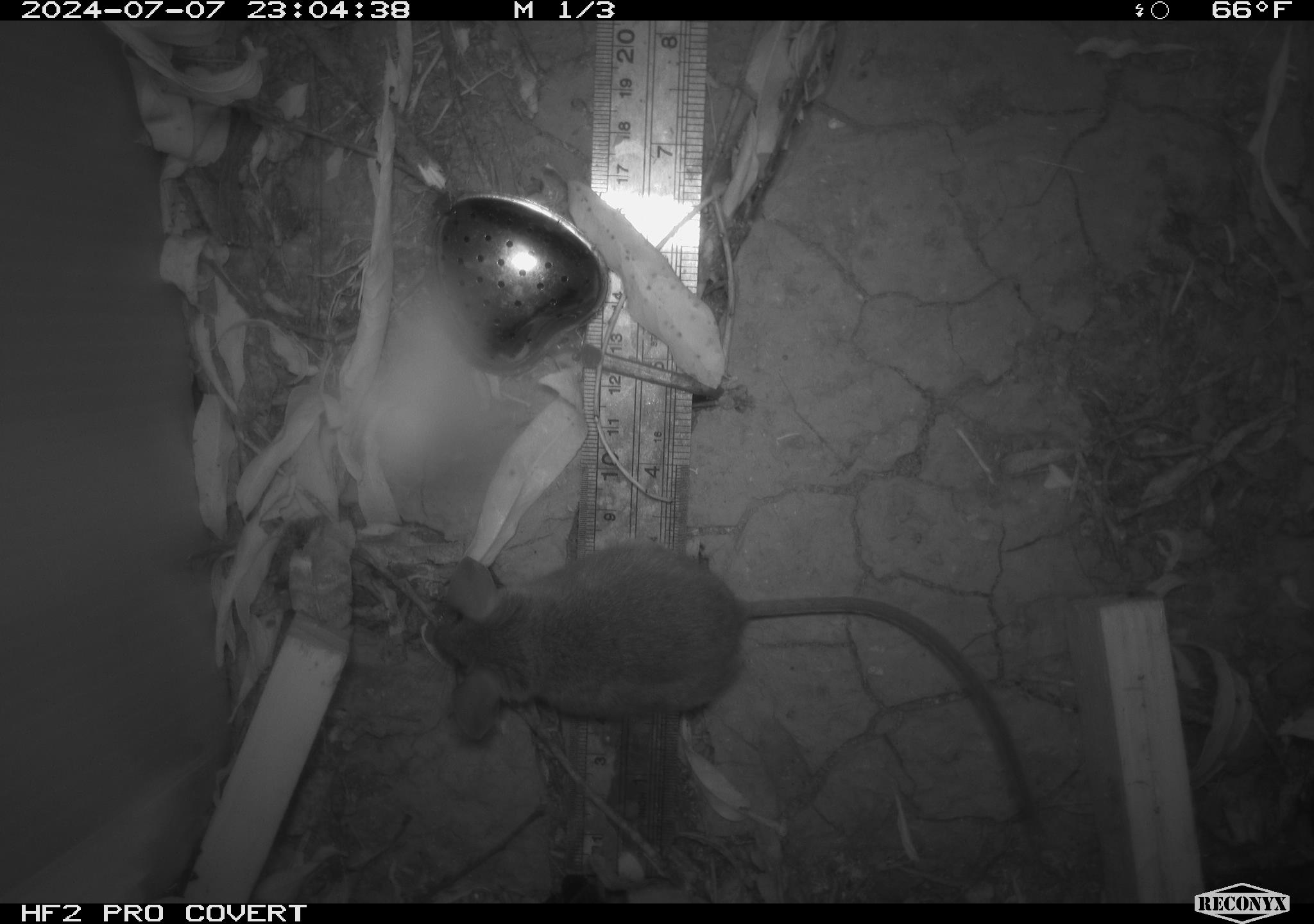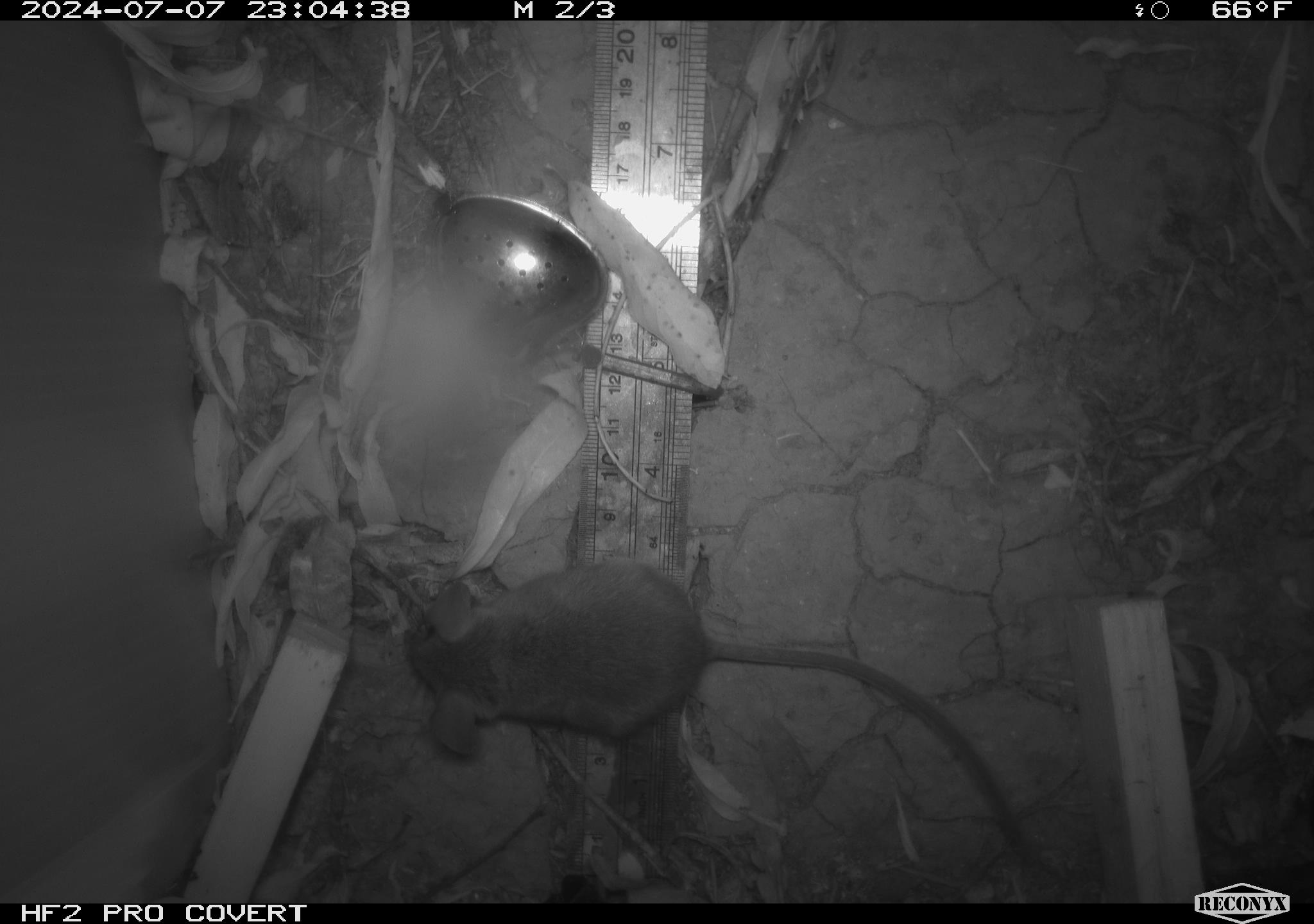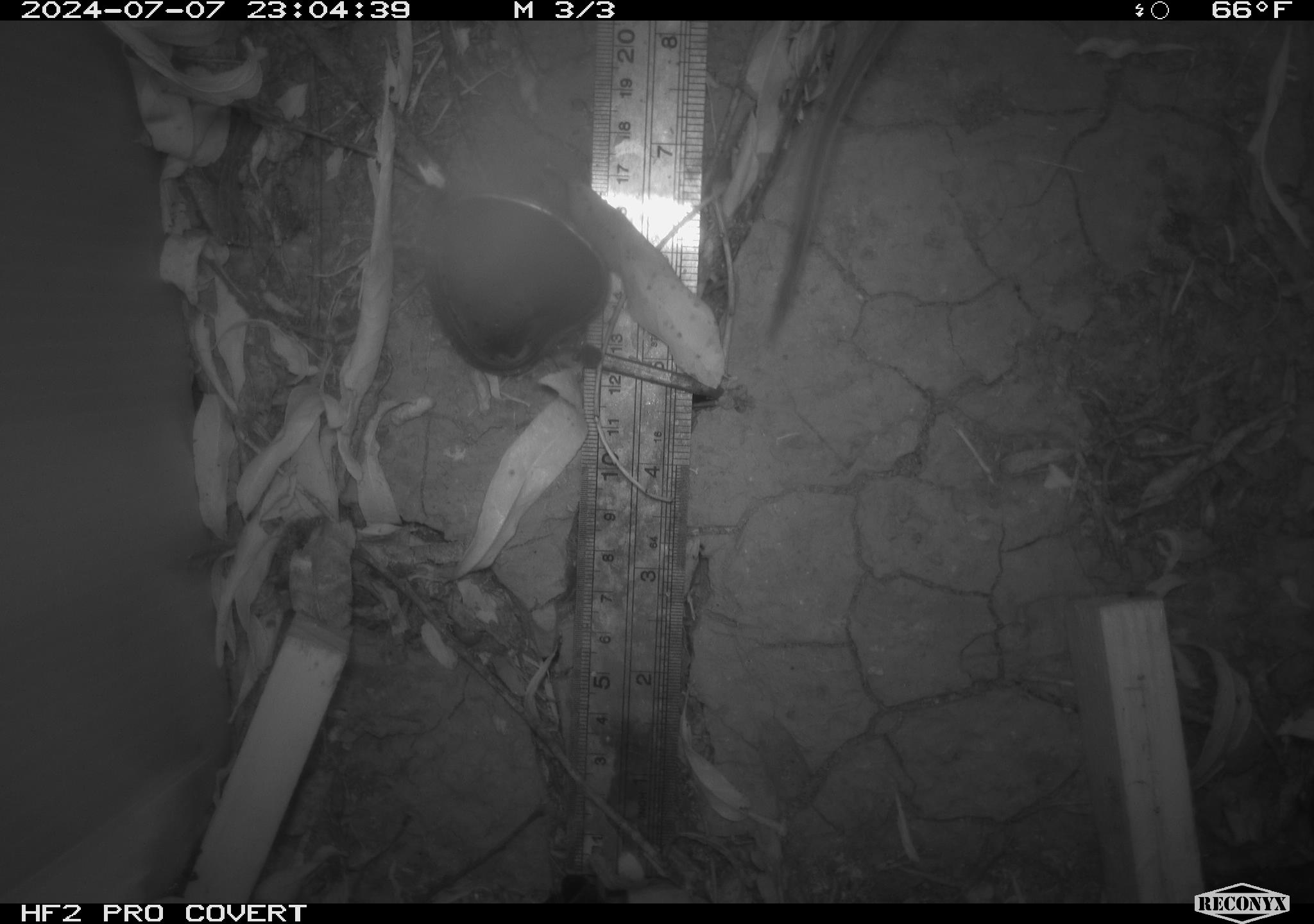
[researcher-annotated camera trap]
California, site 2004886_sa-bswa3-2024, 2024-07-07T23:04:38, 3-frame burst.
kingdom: Animalia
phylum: Chordata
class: Mammalia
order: Rodentia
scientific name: Rodentia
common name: mouse species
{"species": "mouse species (Rodentia)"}